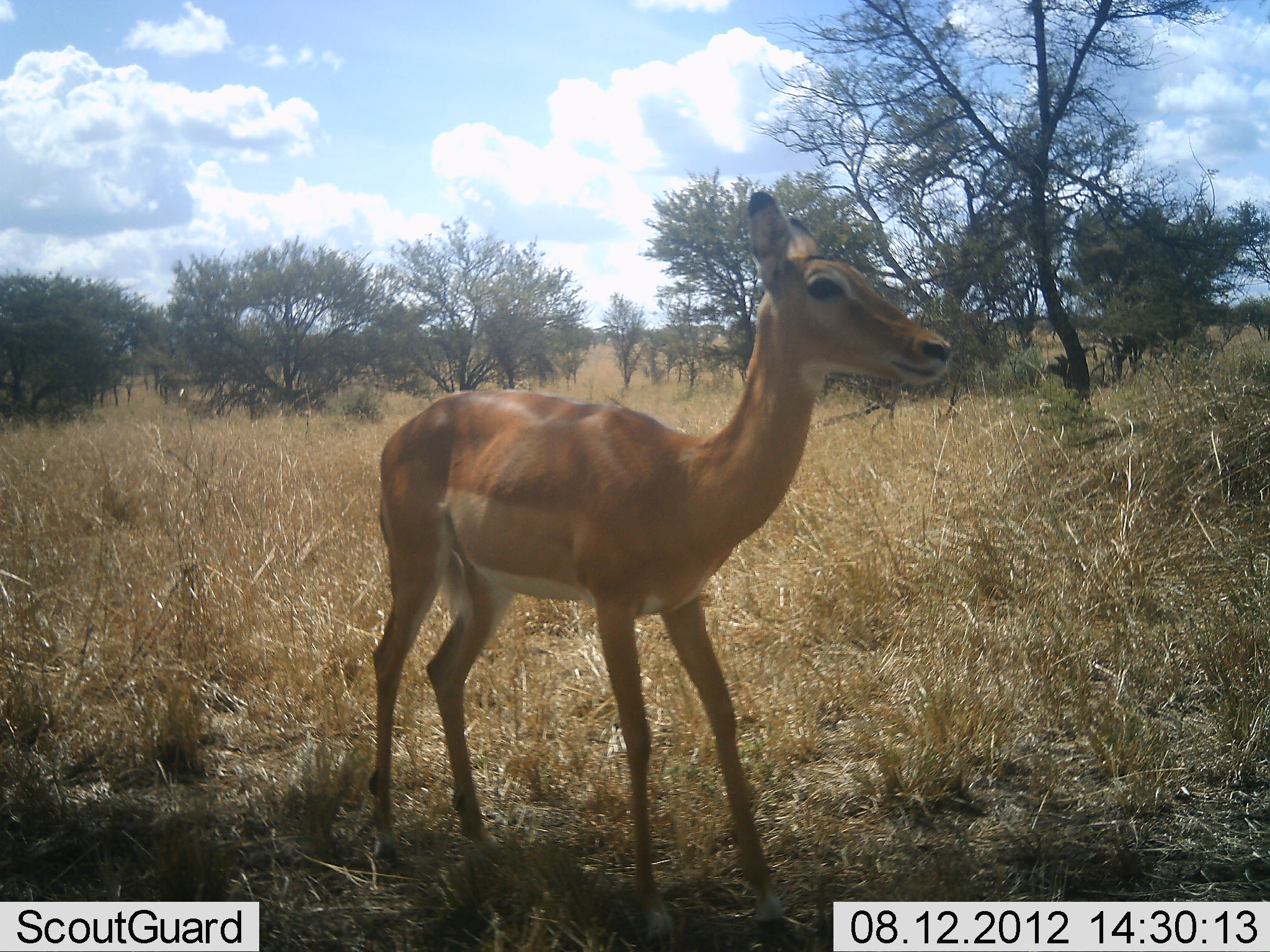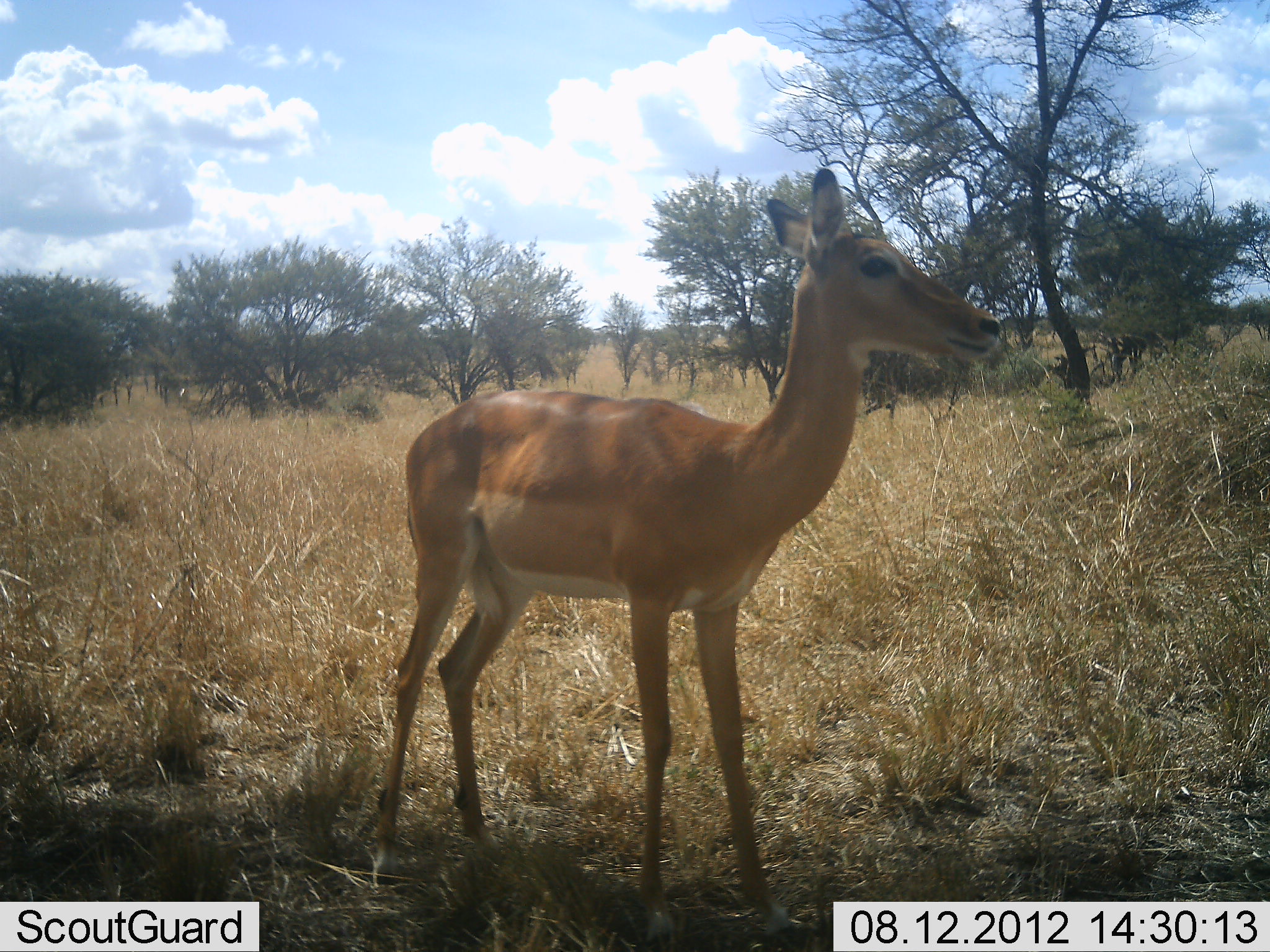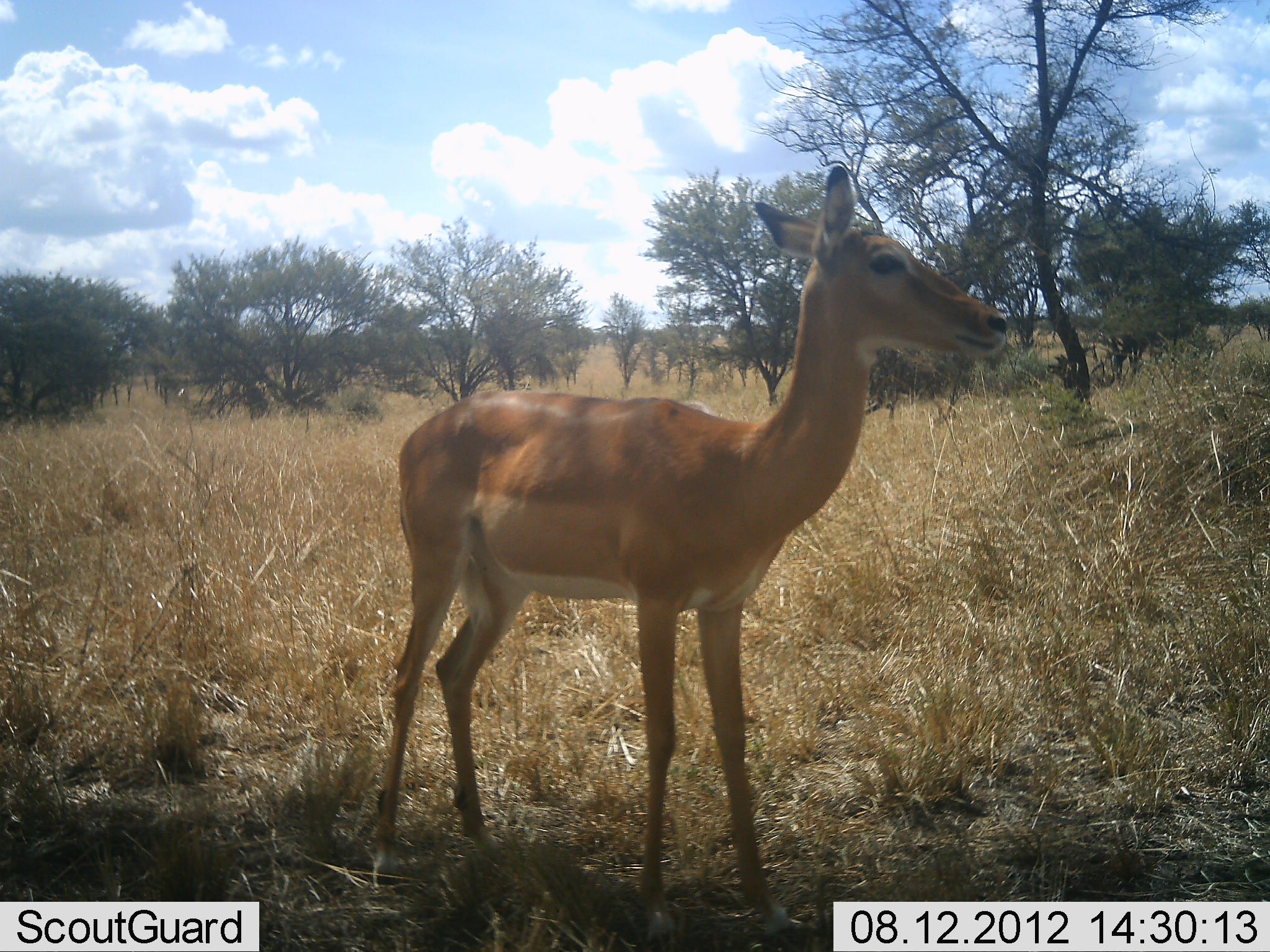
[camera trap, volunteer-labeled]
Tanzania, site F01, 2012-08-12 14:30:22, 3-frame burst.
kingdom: Animalia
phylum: Chordata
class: Mammalia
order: Artiodactyla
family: Bovidae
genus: Aepyceros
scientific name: Aepyceros melampus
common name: impala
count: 1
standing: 90%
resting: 0%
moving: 20%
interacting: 0%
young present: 10%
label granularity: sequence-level